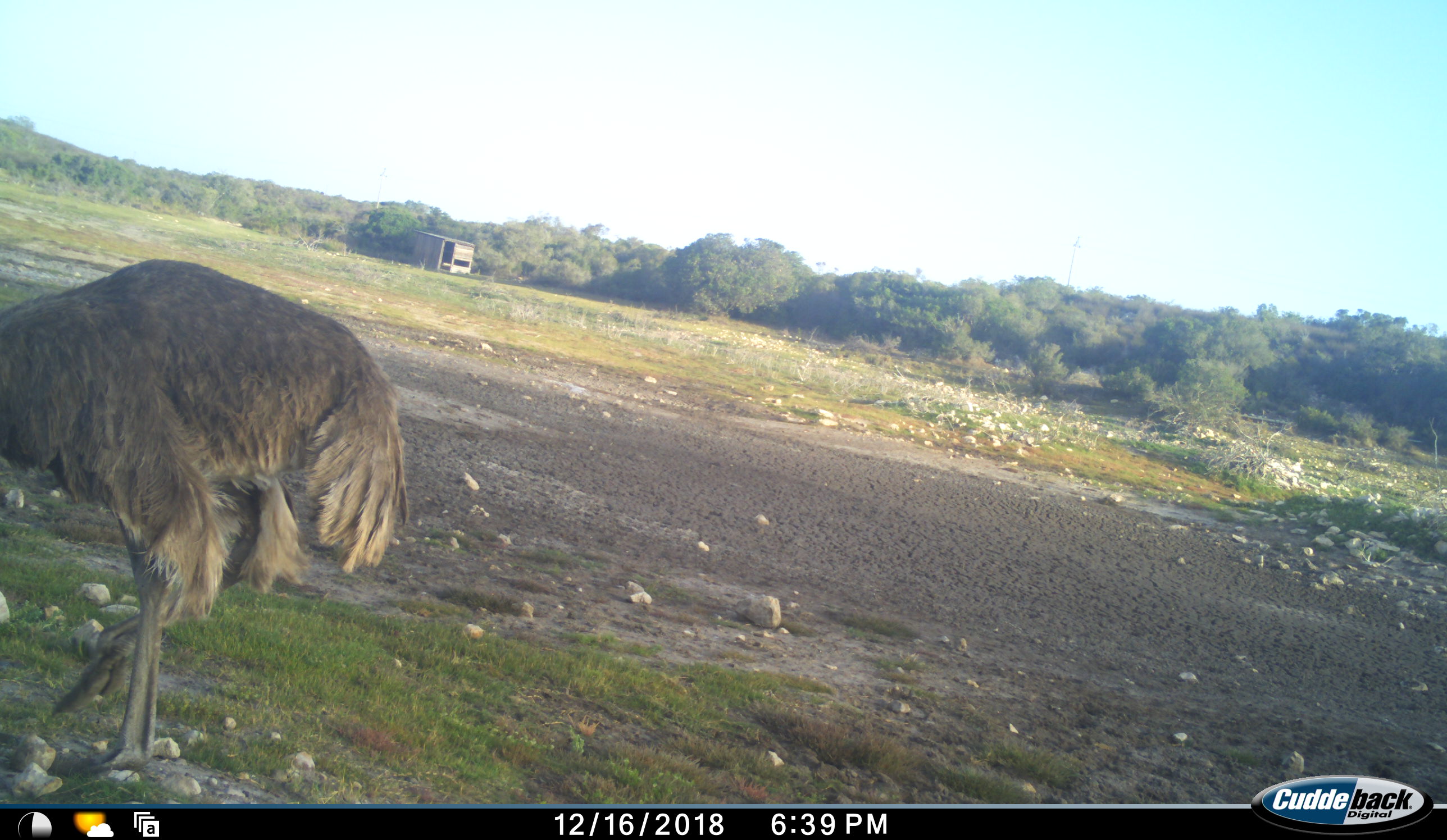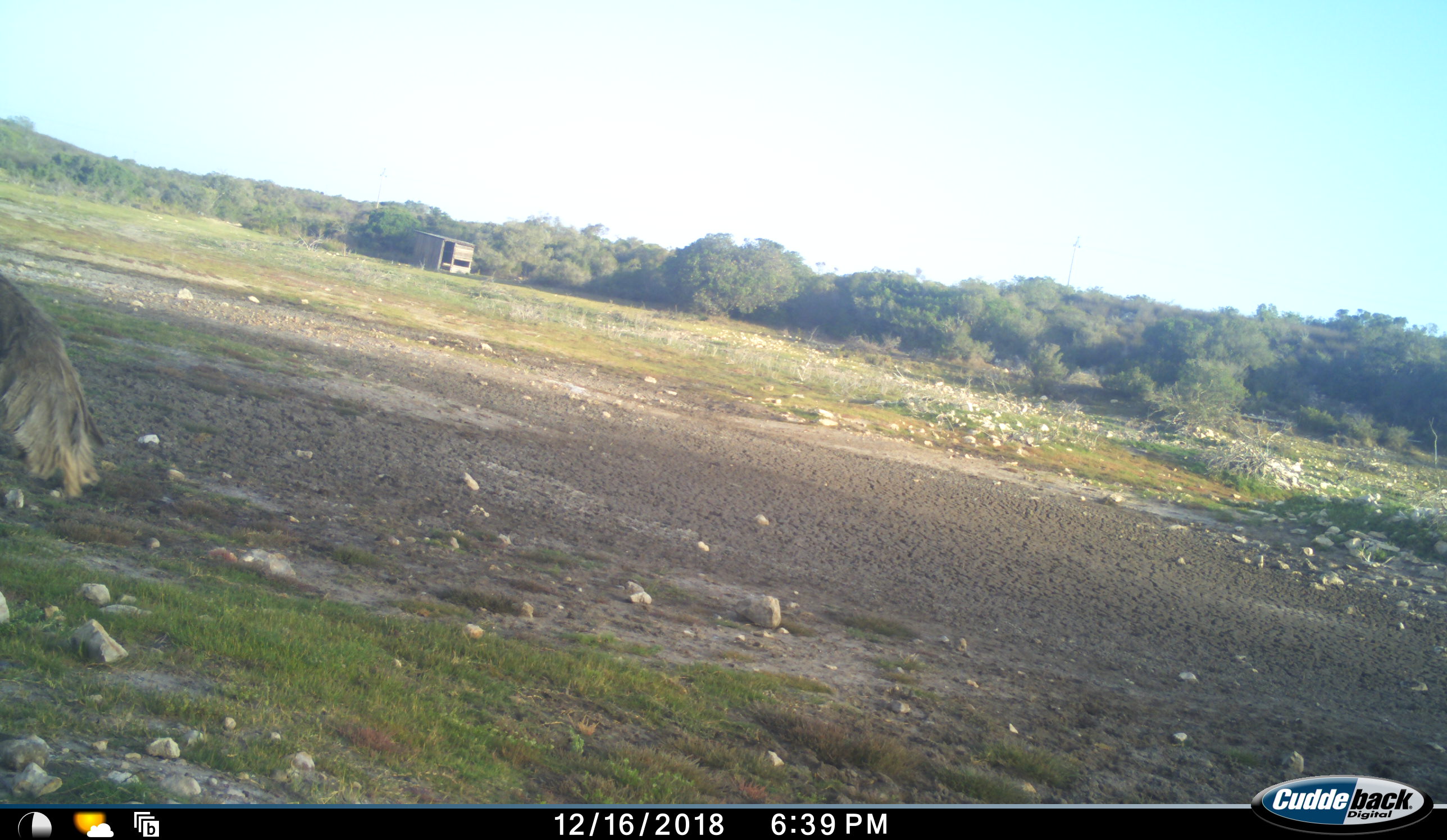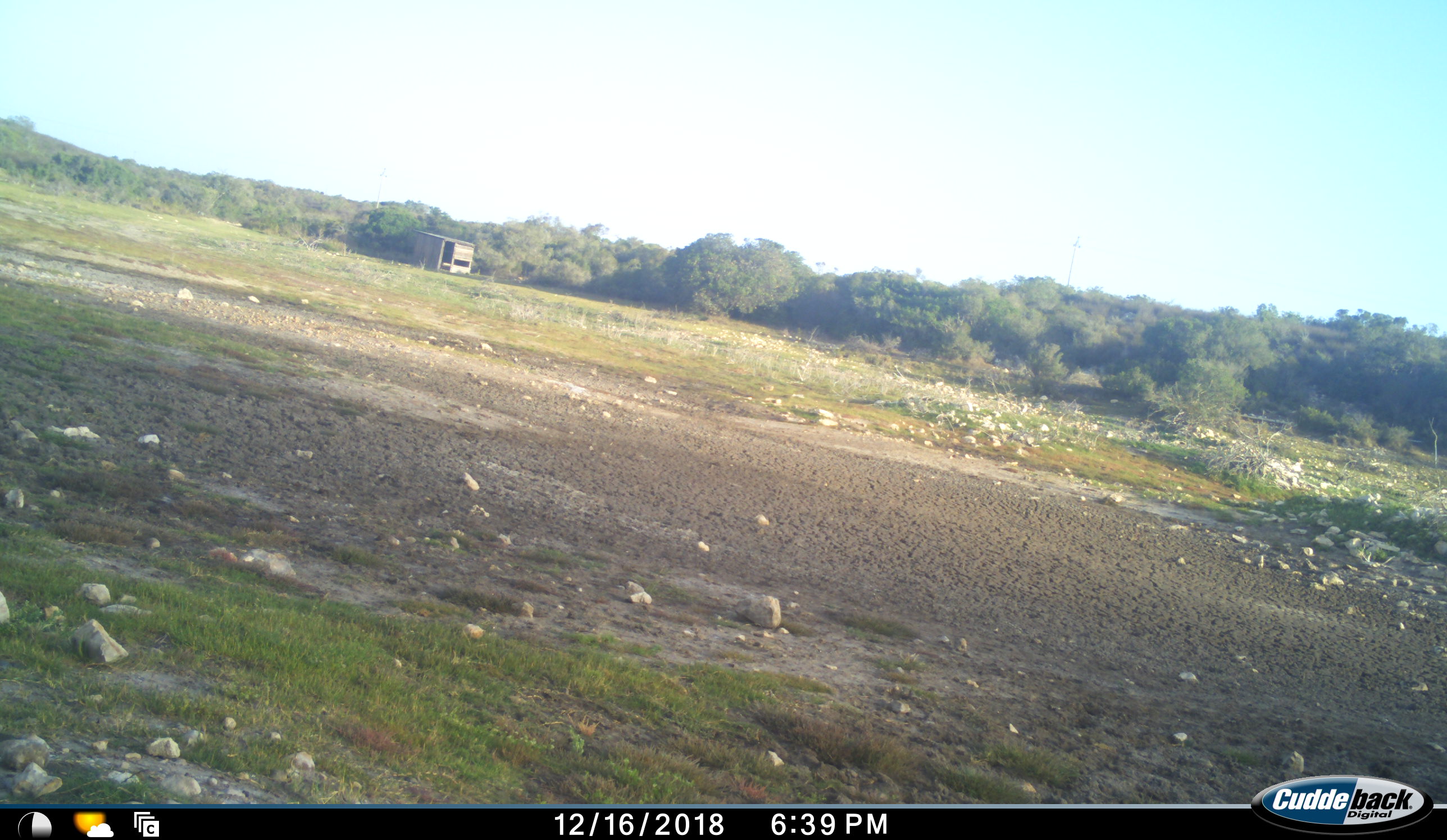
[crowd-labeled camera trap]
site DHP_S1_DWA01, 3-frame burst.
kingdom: Animalia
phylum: Chordata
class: Aves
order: Struthioniformes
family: Struthionidae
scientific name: Struthionidae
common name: ostrich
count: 1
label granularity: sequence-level